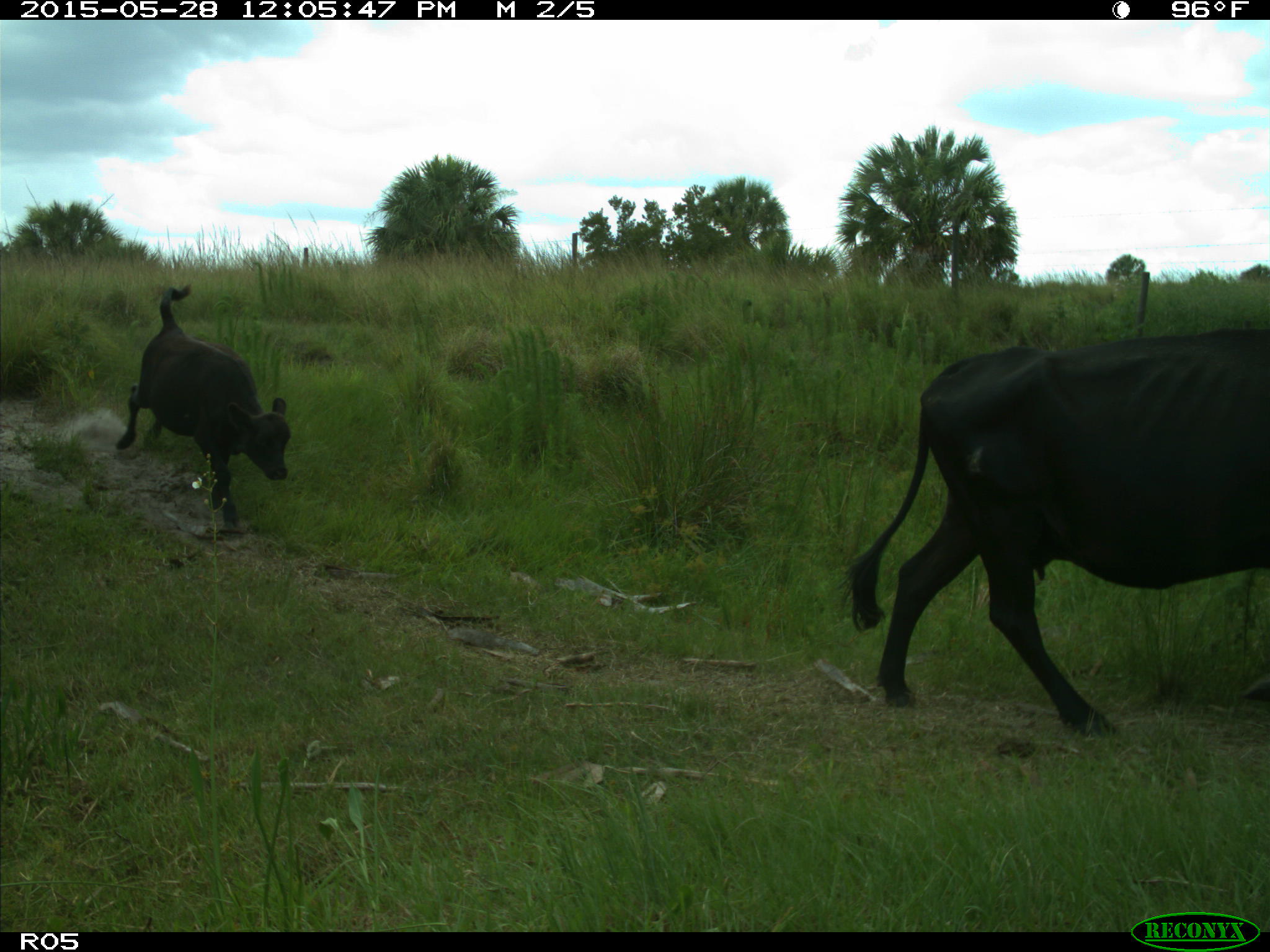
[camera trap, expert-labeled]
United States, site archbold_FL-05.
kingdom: Animalia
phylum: Chordata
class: Mammalia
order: Artiodactyla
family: Bovidae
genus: Bos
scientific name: Bos taurus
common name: domestic cow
Bos taurus (domestic cow).